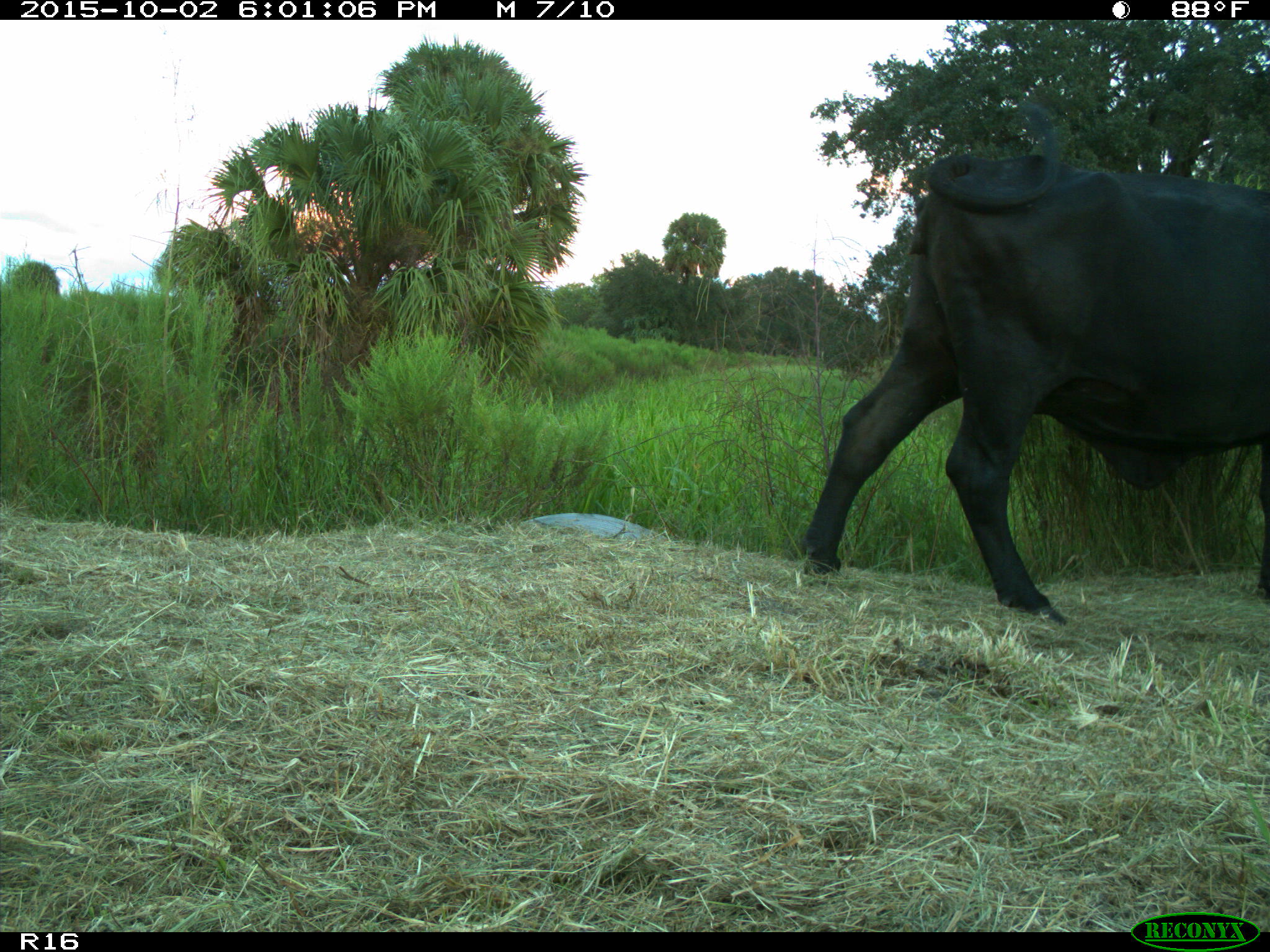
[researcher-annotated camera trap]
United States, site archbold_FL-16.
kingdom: Animalia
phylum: Chordata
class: Mammalia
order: Artiodactyla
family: Bovidae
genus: Bos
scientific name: Bos taurus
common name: domestic cow